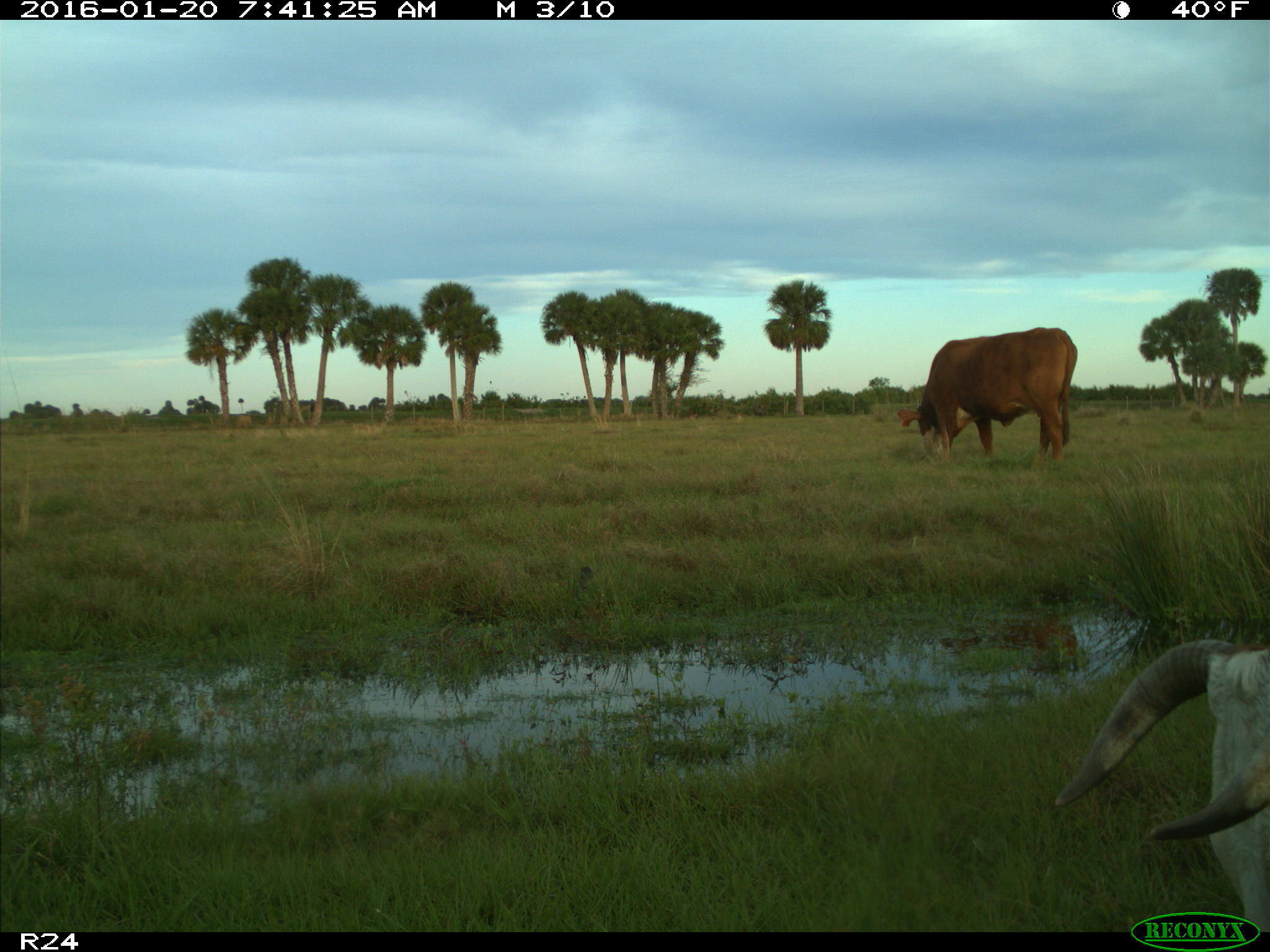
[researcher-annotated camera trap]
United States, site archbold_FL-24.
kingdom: Animalia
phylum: Chordata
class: Mammalia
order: Artiodactyla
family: Bovidae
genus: Bos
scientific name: Bos taurus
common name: domestic cow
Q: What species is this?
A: Bos taurus (domestic cow).